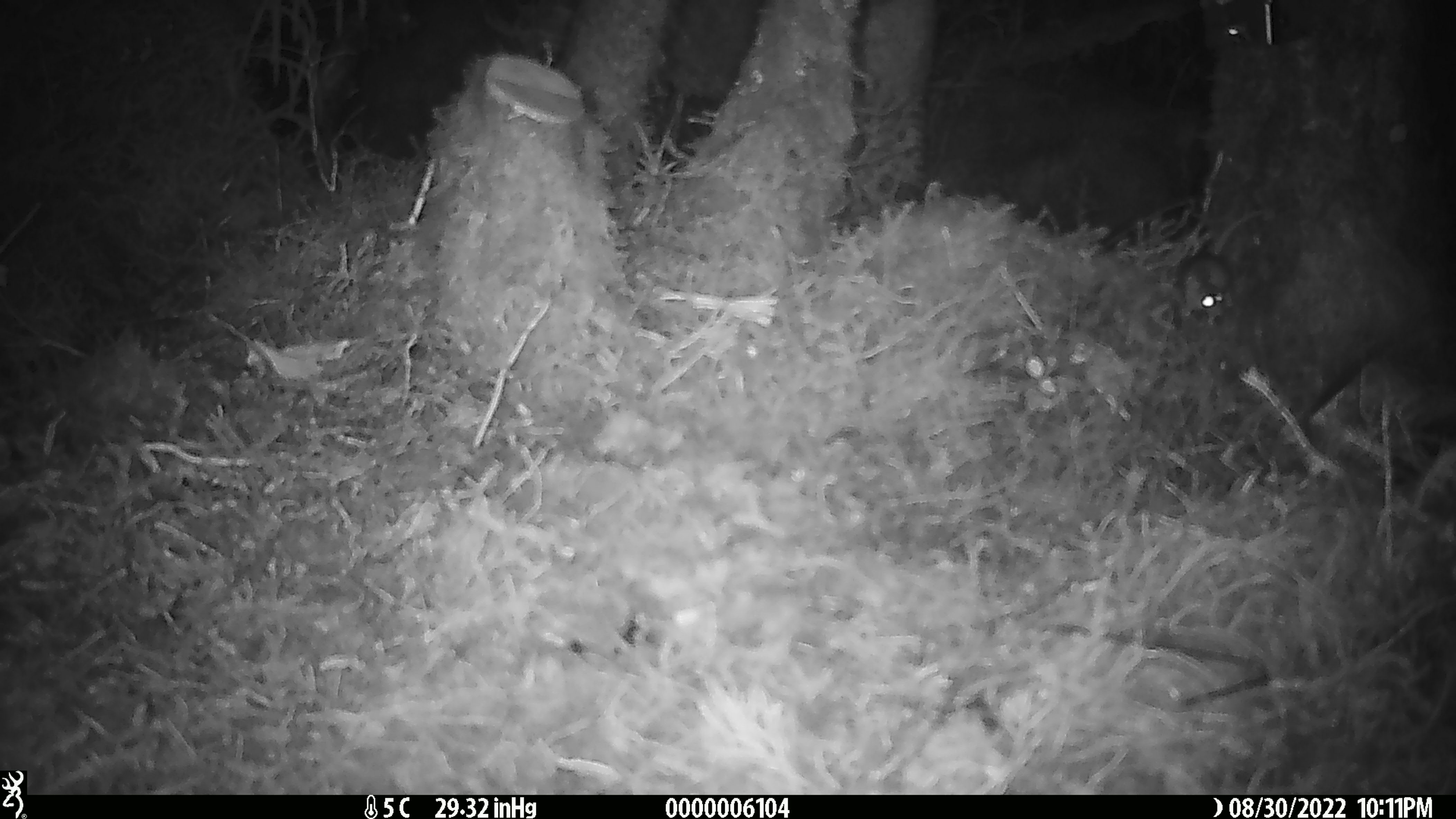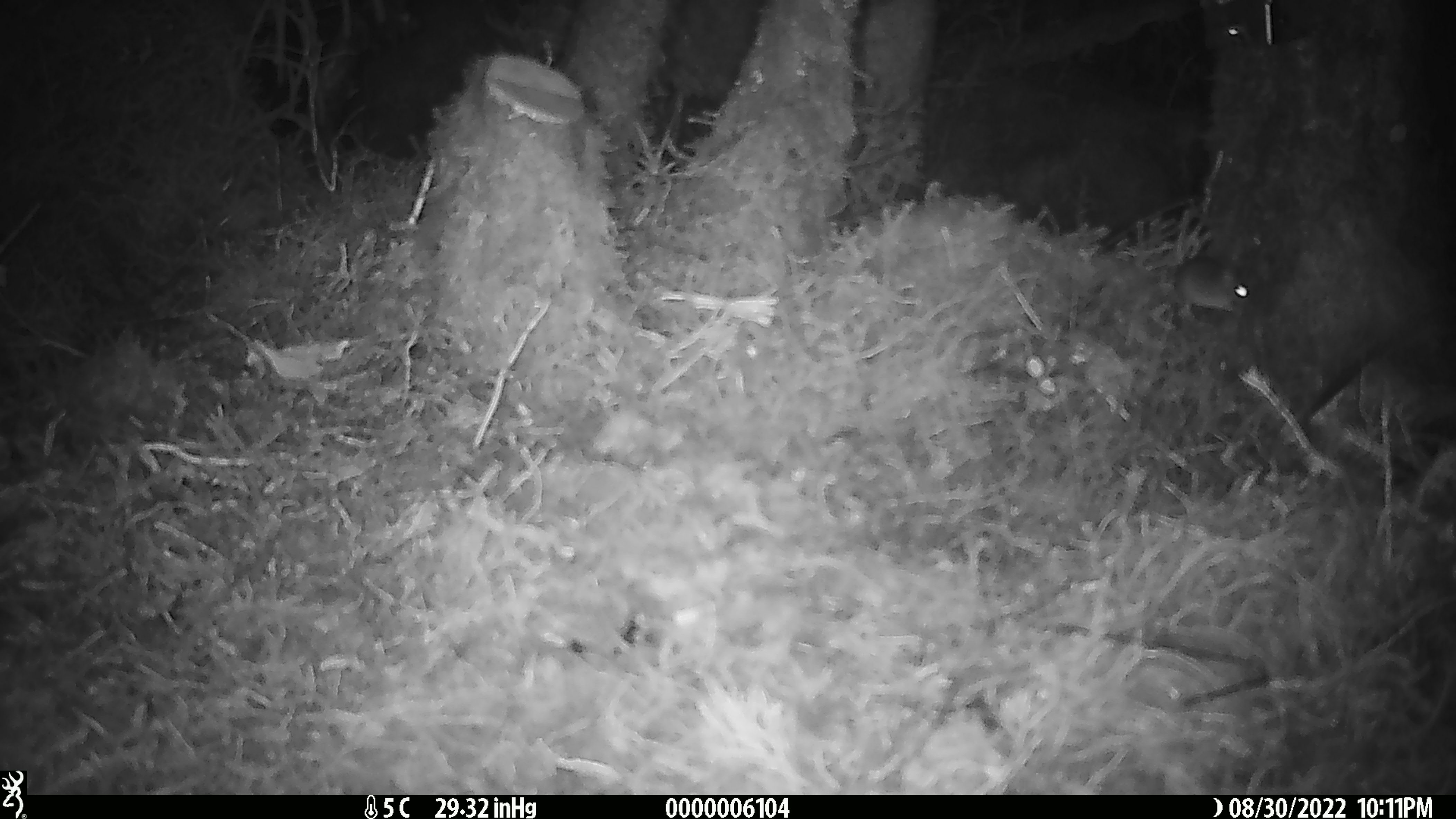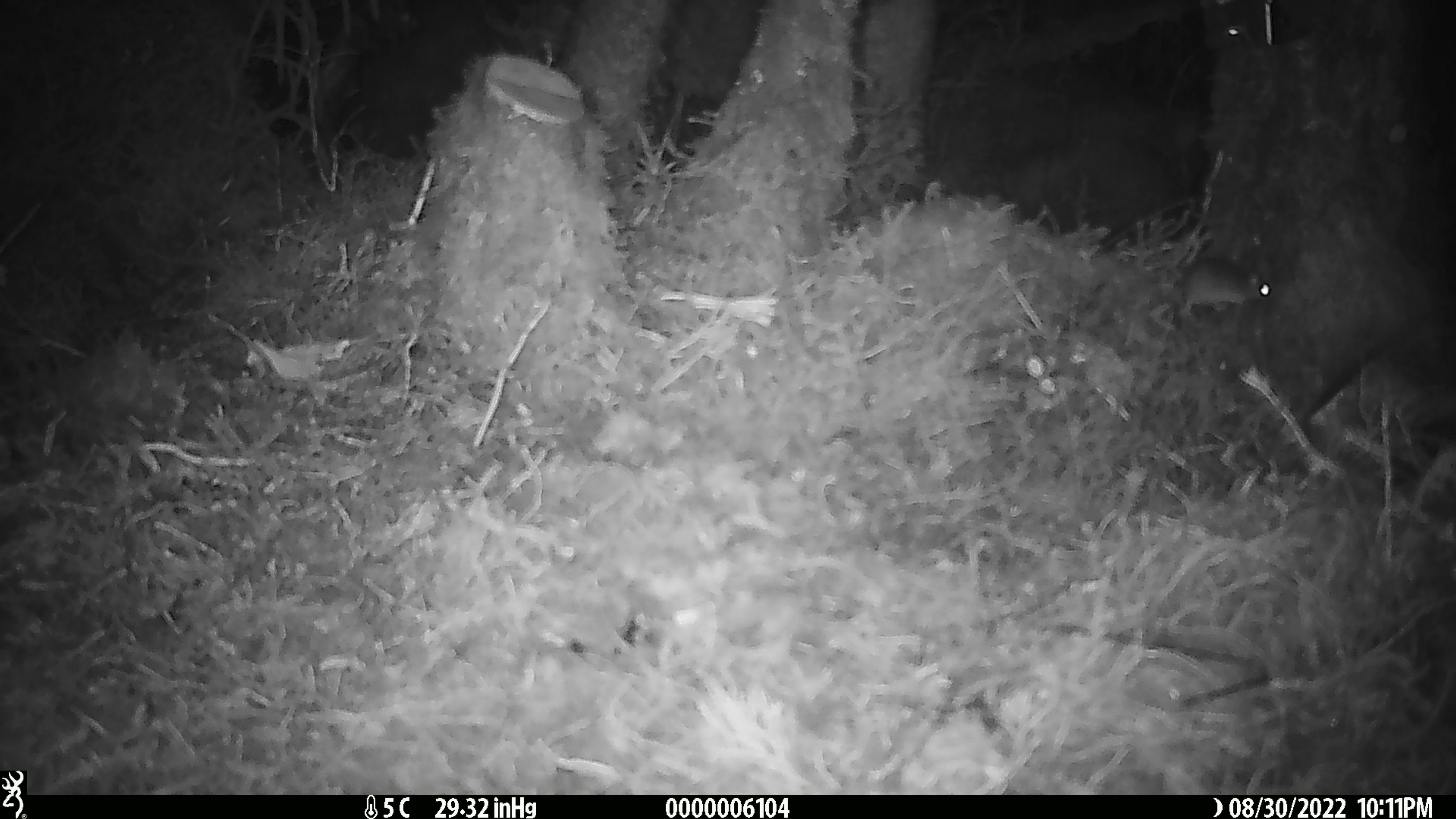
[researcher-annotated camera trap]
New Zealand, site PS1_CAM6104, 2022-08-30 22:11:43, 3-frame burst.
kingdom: Animalia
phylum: Chordata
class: Mammalia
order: Rodentia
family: Muridae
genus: Mus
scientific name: Mus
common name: mouse